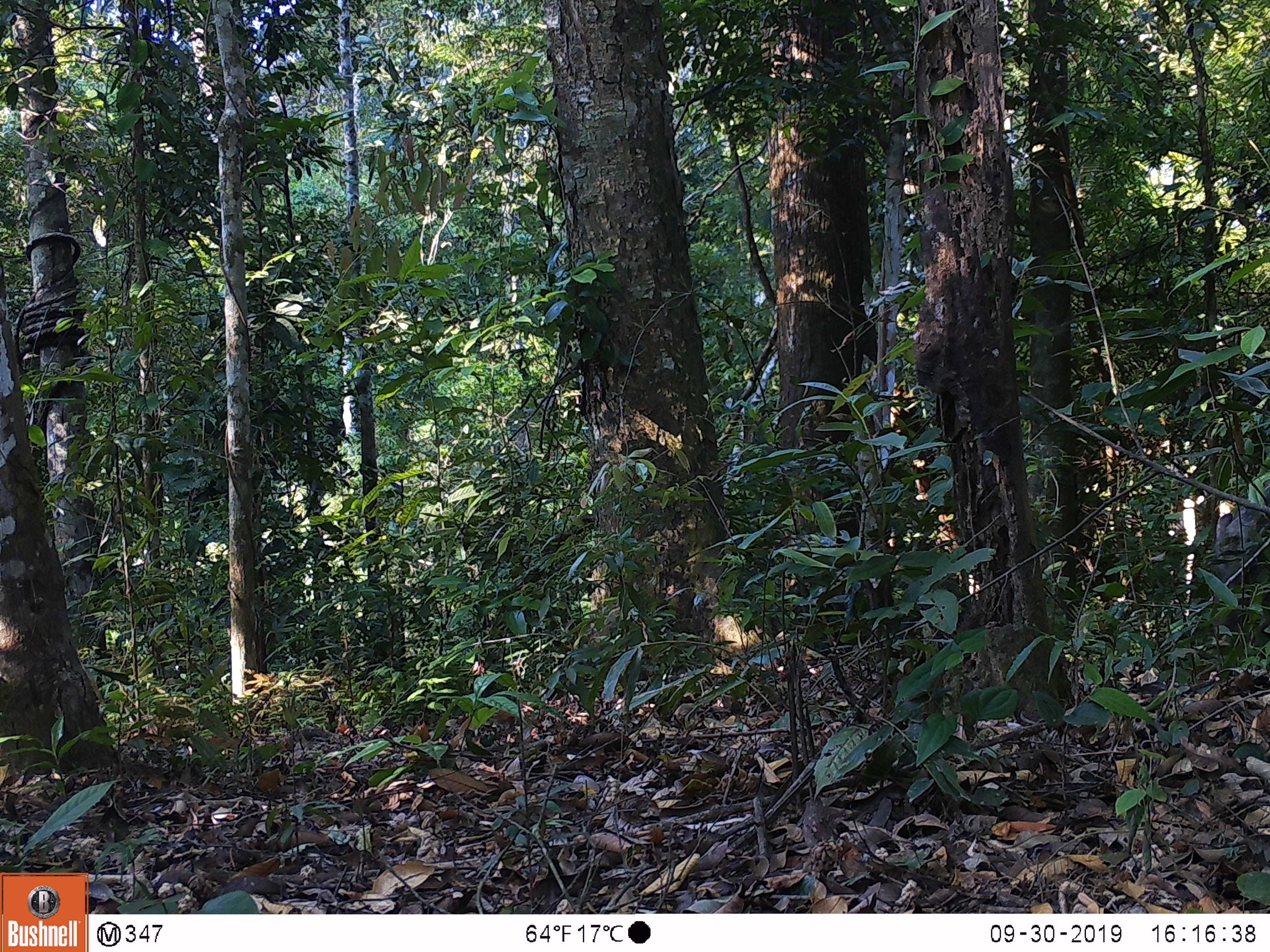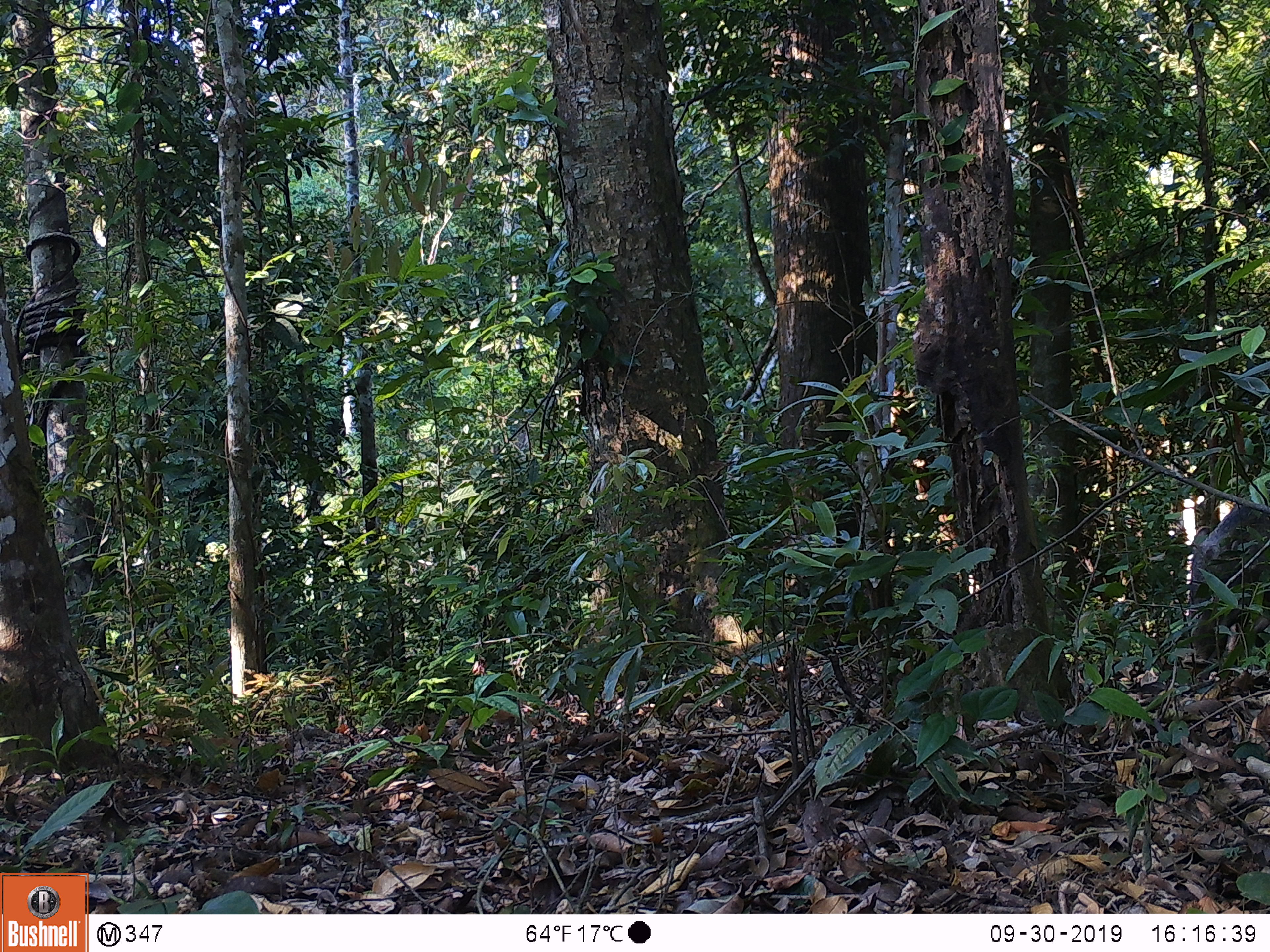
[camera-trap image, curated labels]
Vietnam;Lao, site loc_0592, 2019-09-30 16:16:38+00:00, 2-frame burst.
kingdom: Animalia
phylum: Chordata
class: Mammalia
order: Artiodactyla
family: Suidae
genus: Sus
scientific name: Sus scrofa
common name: eurasian wild pig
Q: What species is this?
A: Eurasian wild pig (Sus scrofa).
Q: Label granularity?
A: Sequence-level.